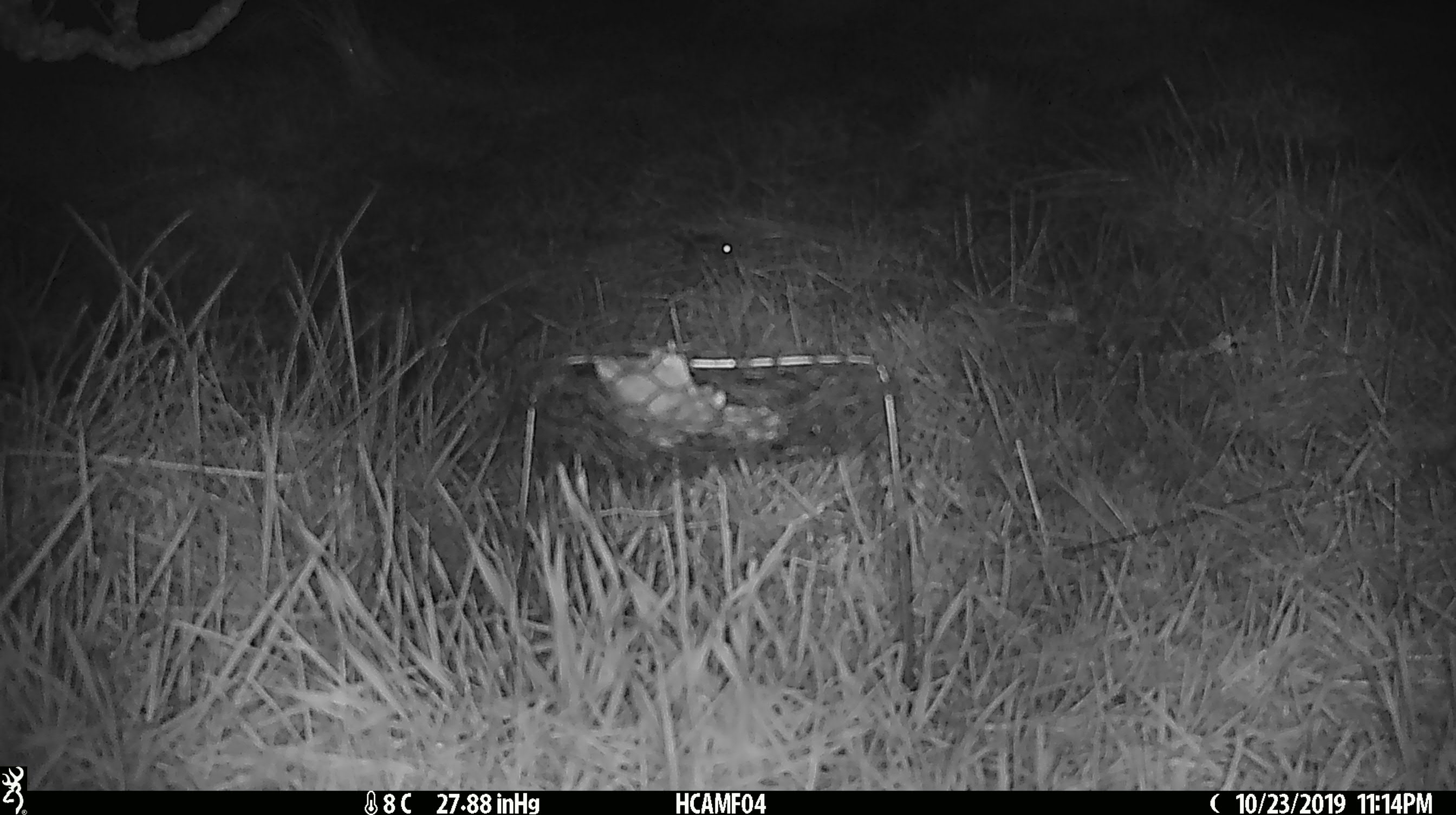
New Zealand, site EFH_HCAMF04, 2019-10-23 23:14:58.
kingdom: Animalia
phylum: Chordata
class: Mammalia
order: Rodentia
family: Muridae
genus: Mus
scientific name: Mus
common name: mouse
Mouse (Mus).